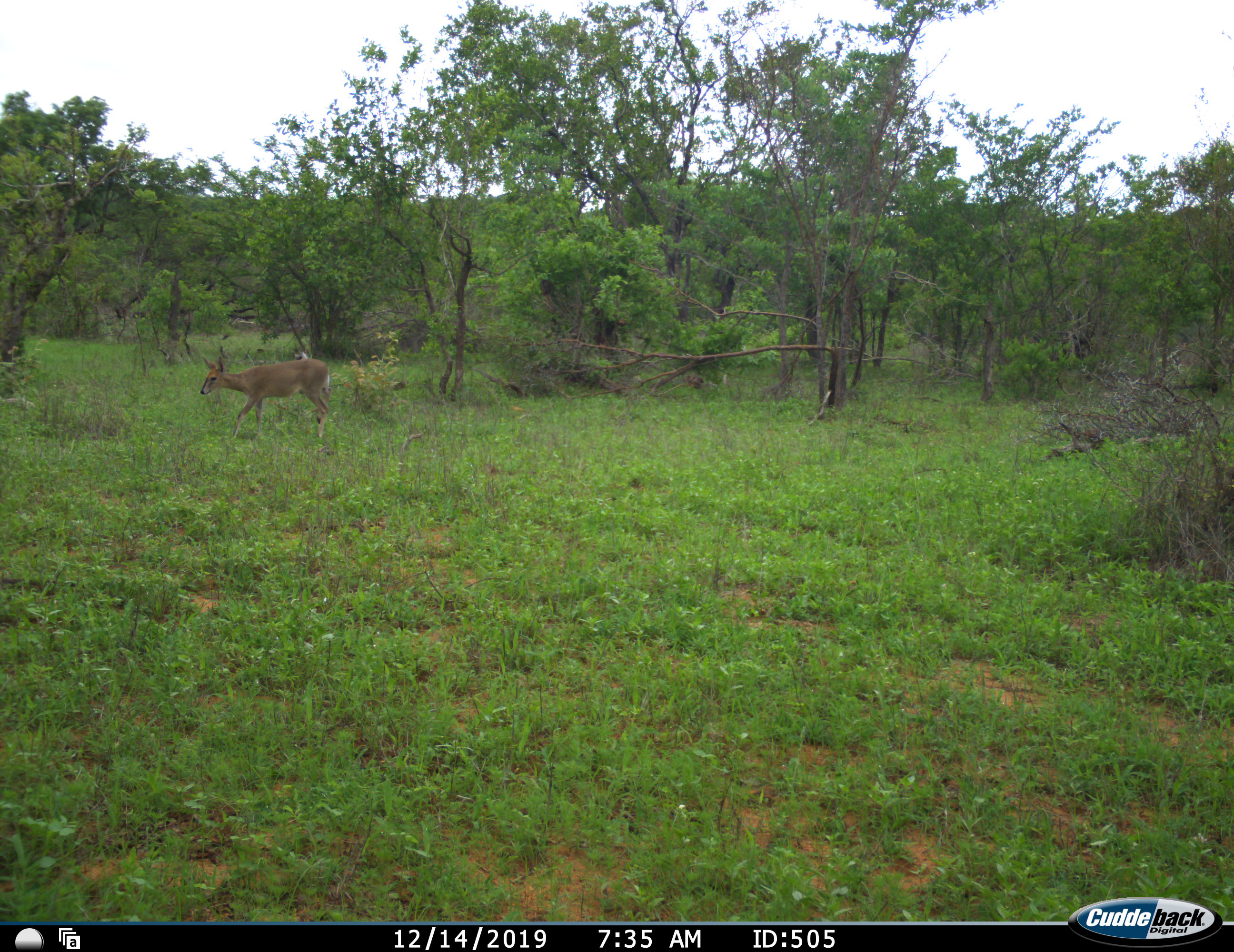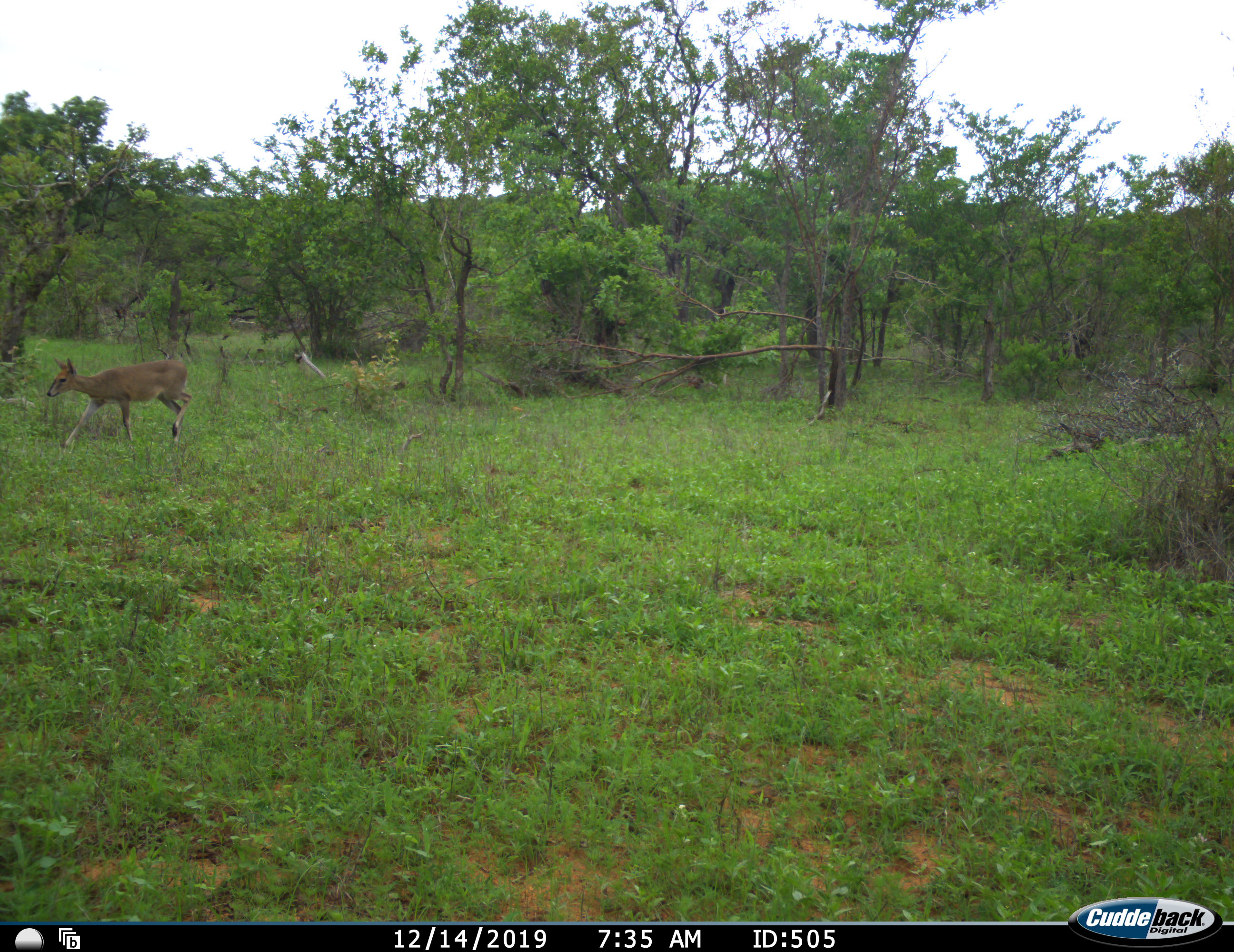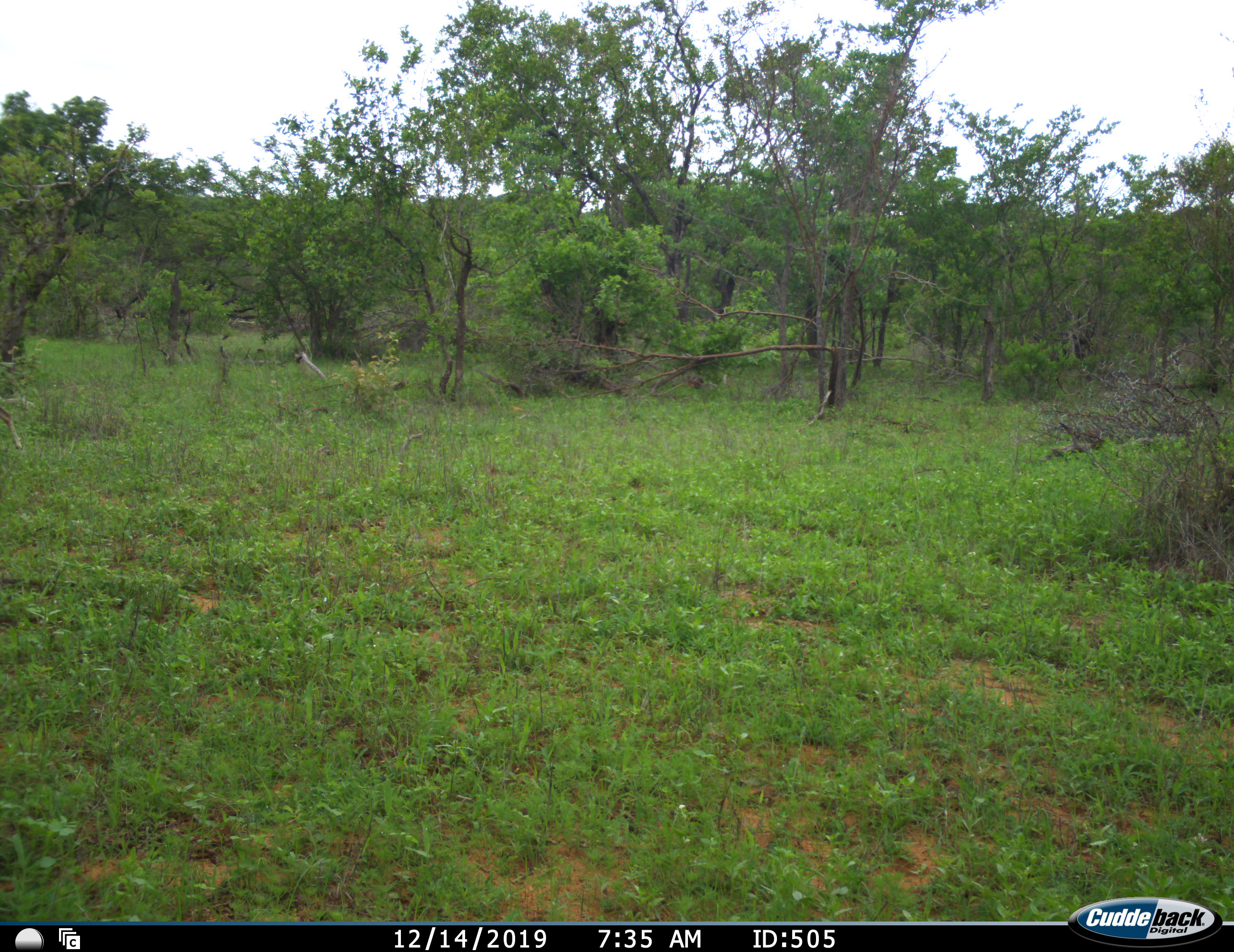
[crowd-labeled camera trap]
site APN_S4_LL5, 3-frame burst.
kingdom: Animalia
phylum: Chordata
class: Mammalia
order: Artiodactyla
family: Bovidae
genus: Sylvicapra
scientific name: Sylvicapra grimmia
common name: common duiker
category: duikercommongrey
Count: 1.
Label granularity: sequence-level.